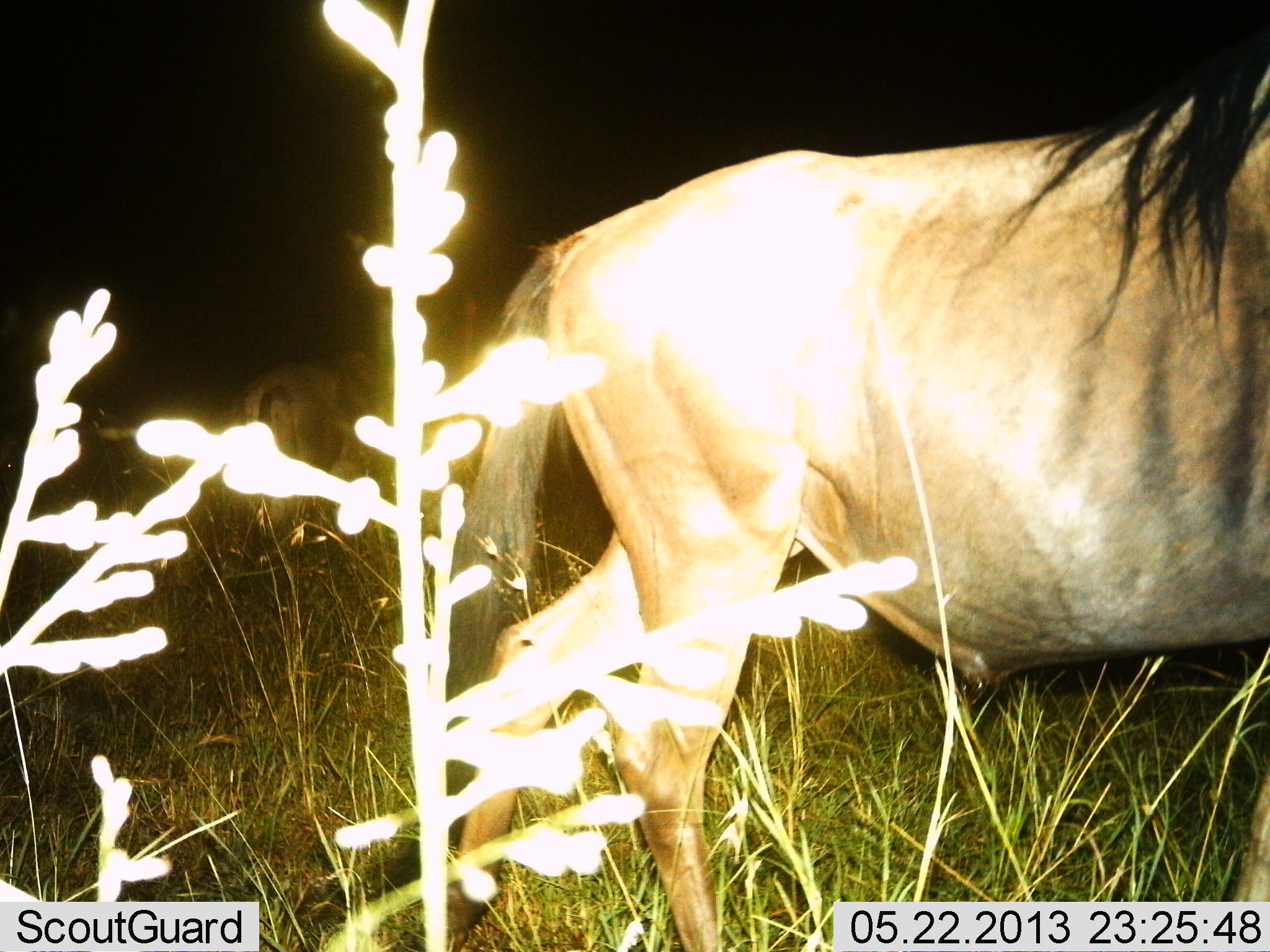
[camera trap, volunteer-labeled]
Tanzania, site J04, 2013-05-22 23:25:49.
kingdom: Animalia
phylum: Chordata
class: Mammalia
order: Artiodactyla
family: Bovidae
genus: Connochaetes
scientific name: Connochaetes taurinus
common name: blue wildebeest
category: wildebeest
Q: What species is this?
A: Wildebeest (blue wildebeest) (Connochaetes taurinus).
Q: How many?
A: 2.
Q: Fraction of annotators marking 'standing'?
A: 60%.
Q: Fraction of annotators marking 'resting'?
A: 0%.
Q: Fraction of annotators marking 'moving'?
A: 60%.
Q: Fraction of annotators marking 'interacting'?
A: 0%.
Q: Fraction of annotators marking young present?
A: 0%.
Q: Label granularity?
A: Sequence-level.